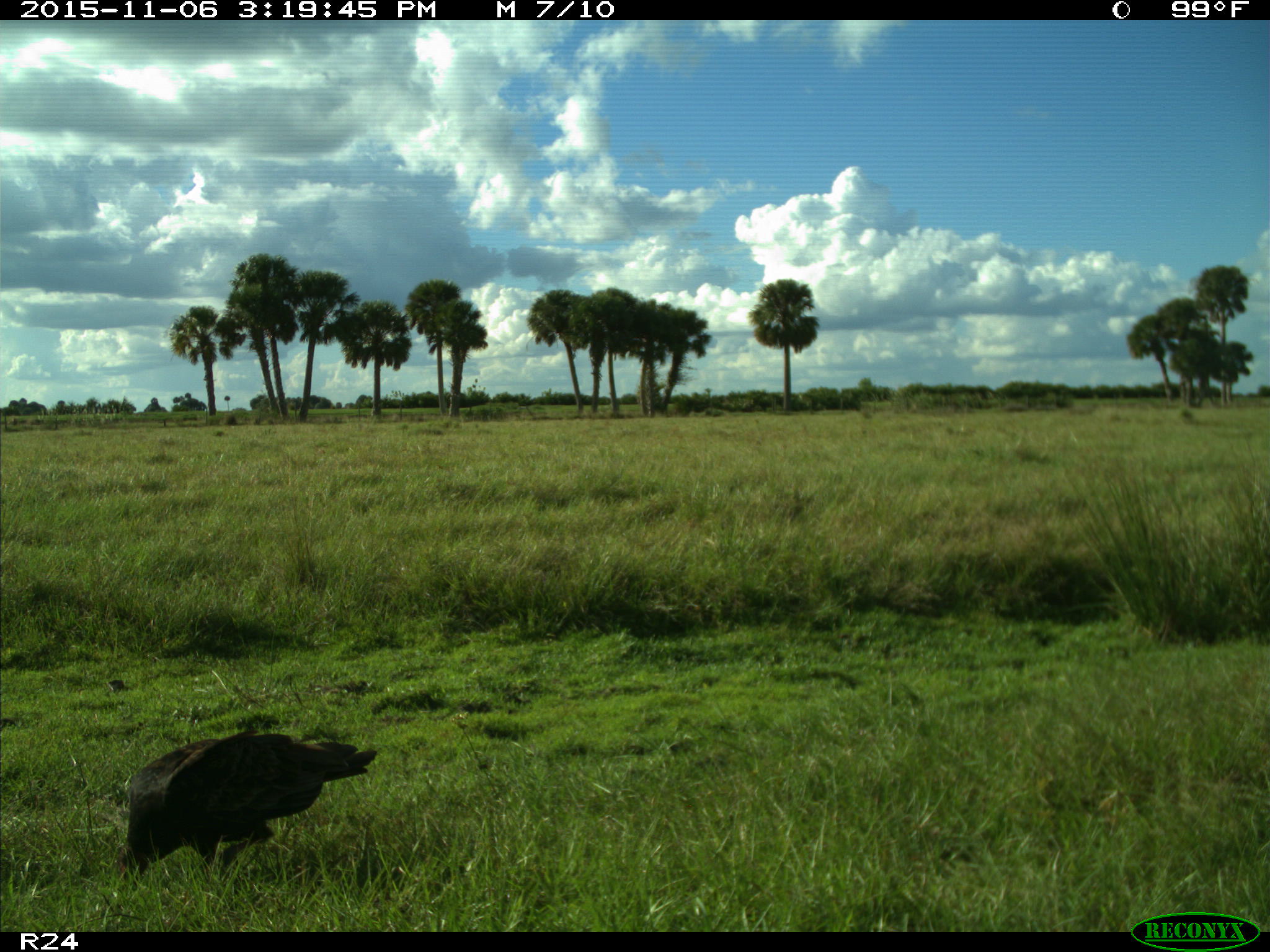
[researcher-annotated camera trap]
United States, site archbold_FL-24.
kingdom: Animalia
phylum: Chordata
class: Aves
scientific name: Aves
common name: birds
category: unidentified bird